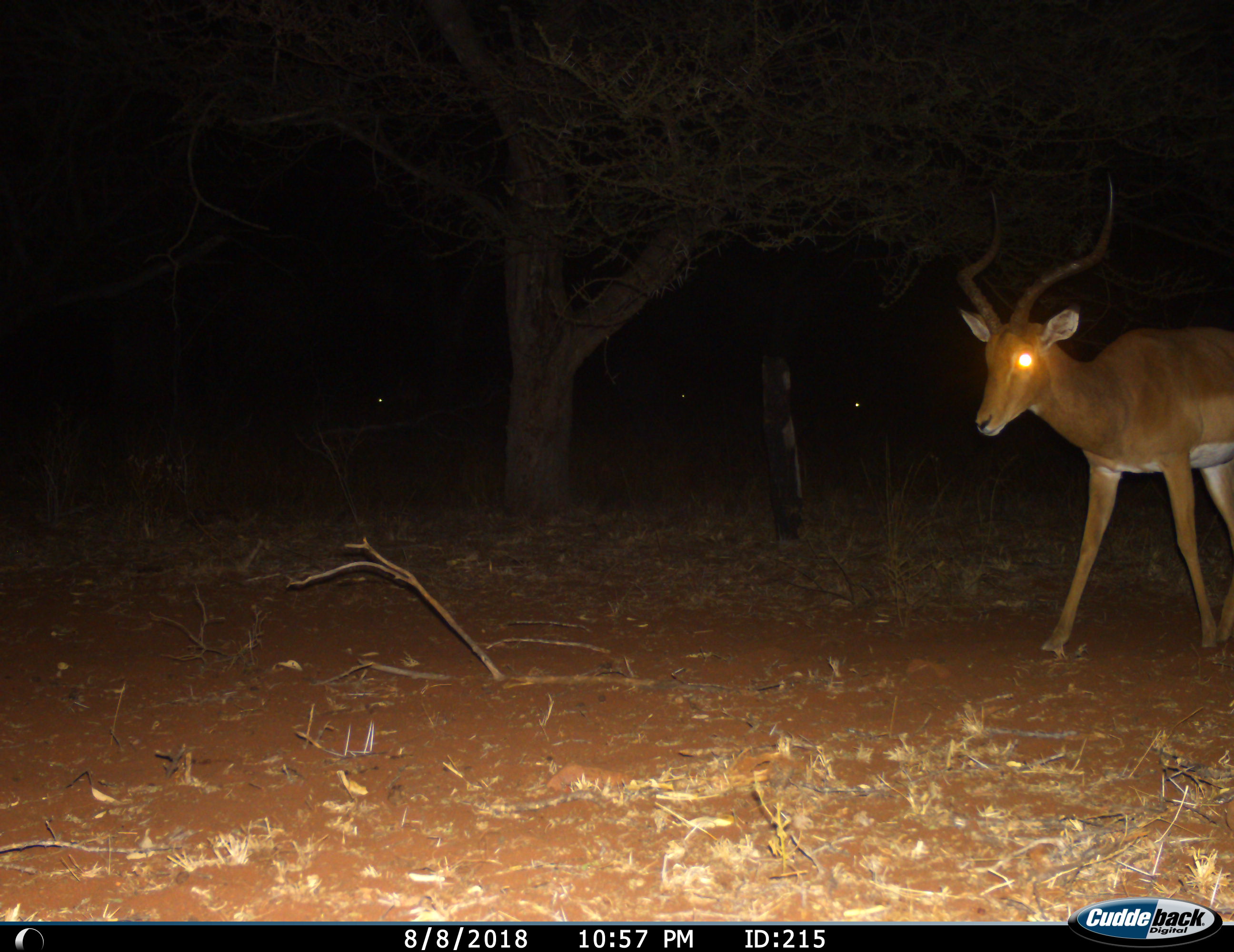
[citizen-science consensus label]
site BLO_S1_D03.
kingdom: Animalia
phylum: Chordata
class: Mammalia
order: Artiodactyla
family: Bovidae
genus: Aepyceros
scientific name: Aepyceros melampus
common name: impala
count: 4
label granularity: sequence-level